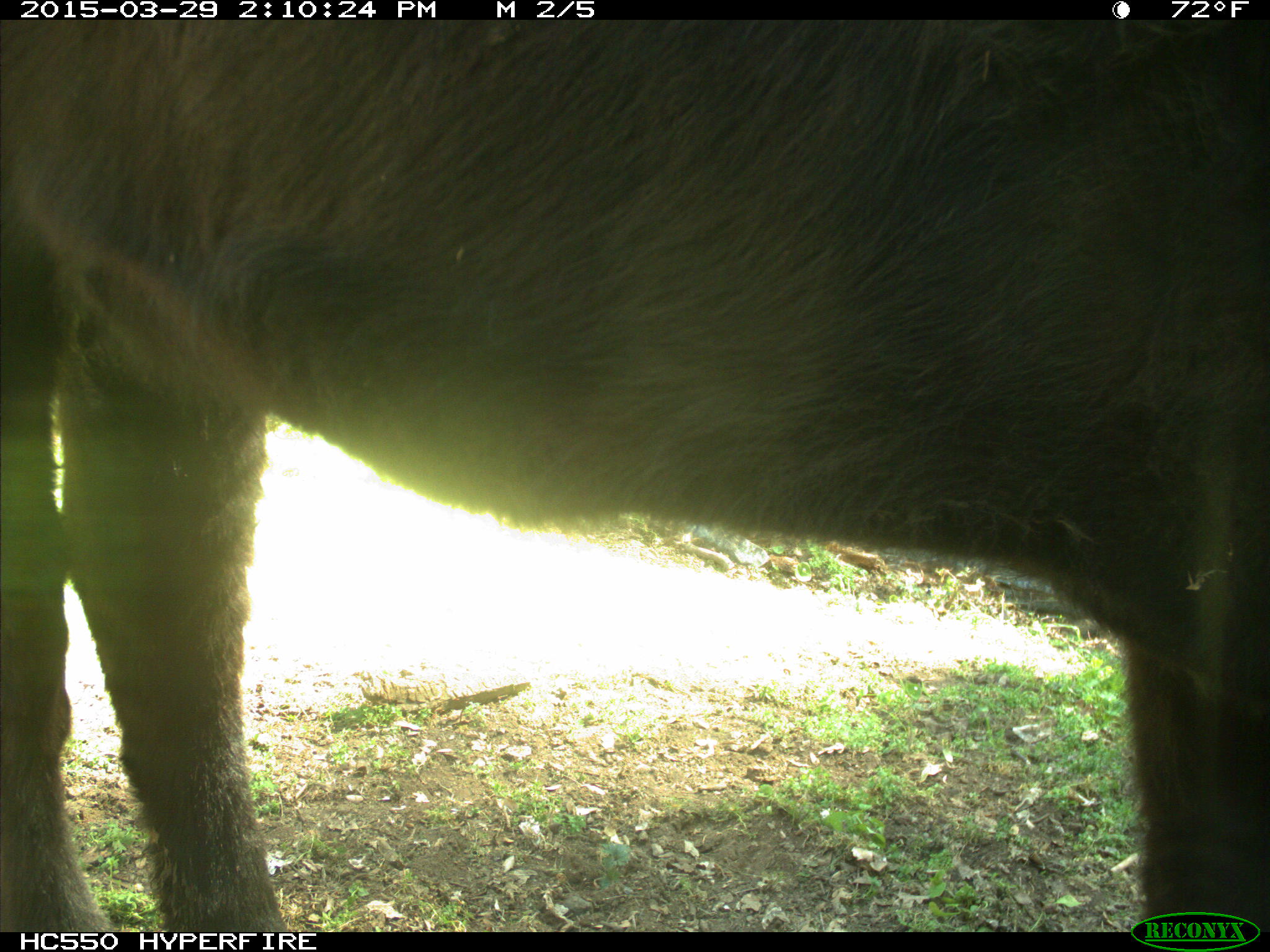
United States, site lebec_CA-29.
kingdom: Animalia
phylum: Chordata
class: Mammalia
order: Artiodactyla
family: Bovidae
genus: Bos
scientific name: Bos taurus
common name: domestic cow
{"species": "Bos taurus (domestic cow)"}